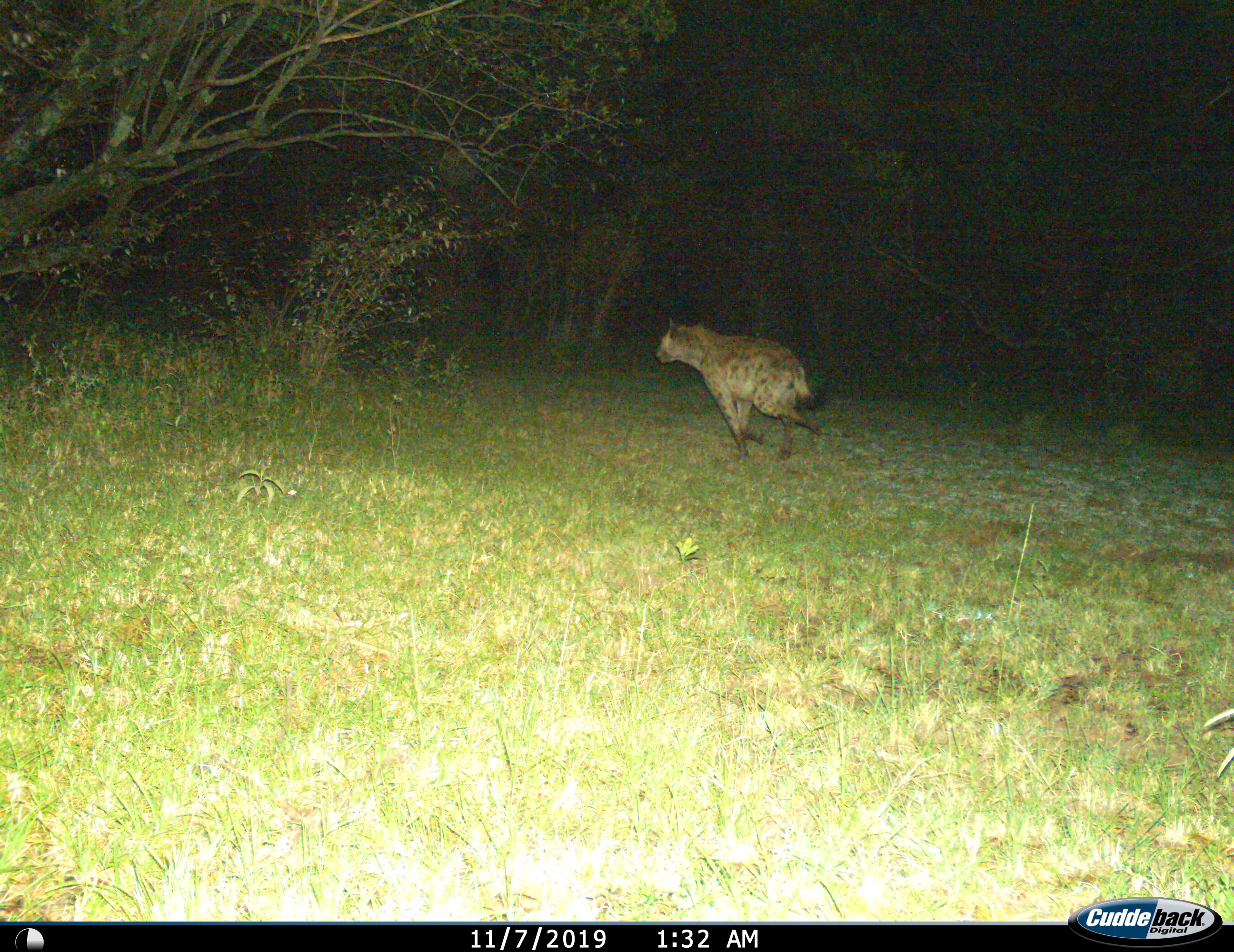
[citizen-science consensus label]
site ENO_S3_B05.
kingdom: Animalia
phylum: Chordata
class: Mammalia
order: Carnivora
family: Hyaenidae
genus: Crocuta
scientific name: Crocuta crocuta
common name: spotted hyena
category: hyenaspotted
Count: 1.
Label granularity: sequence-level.